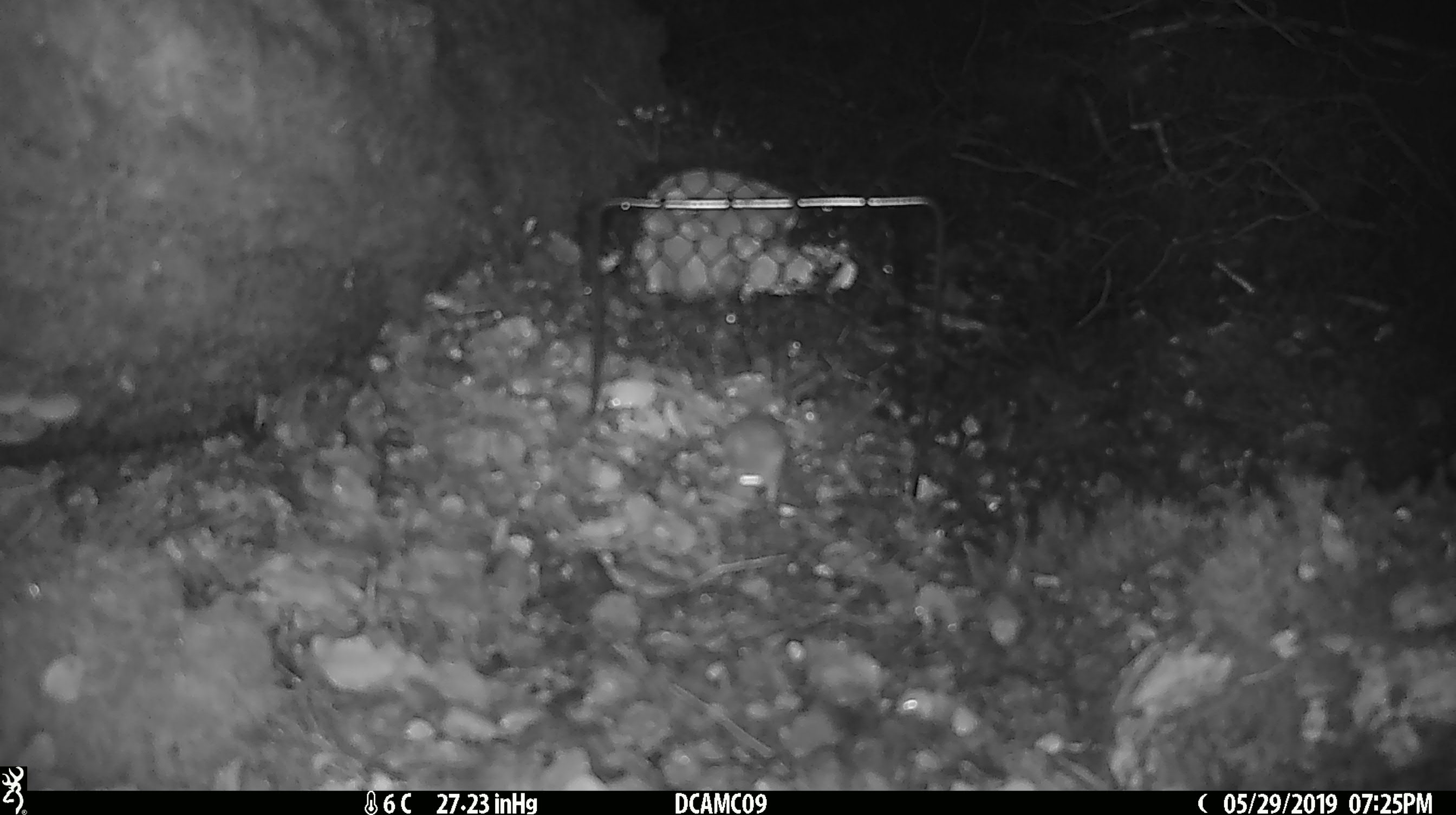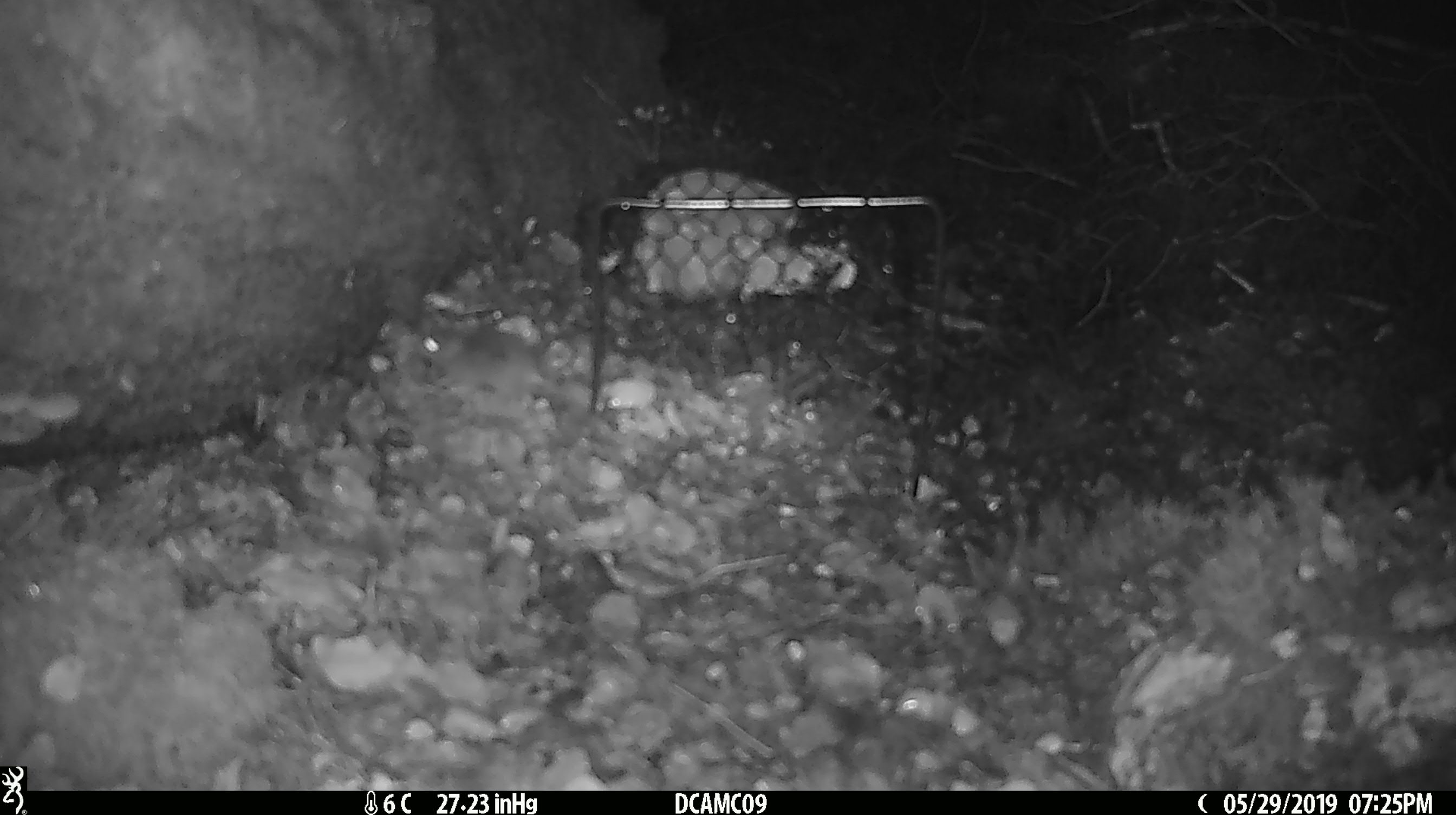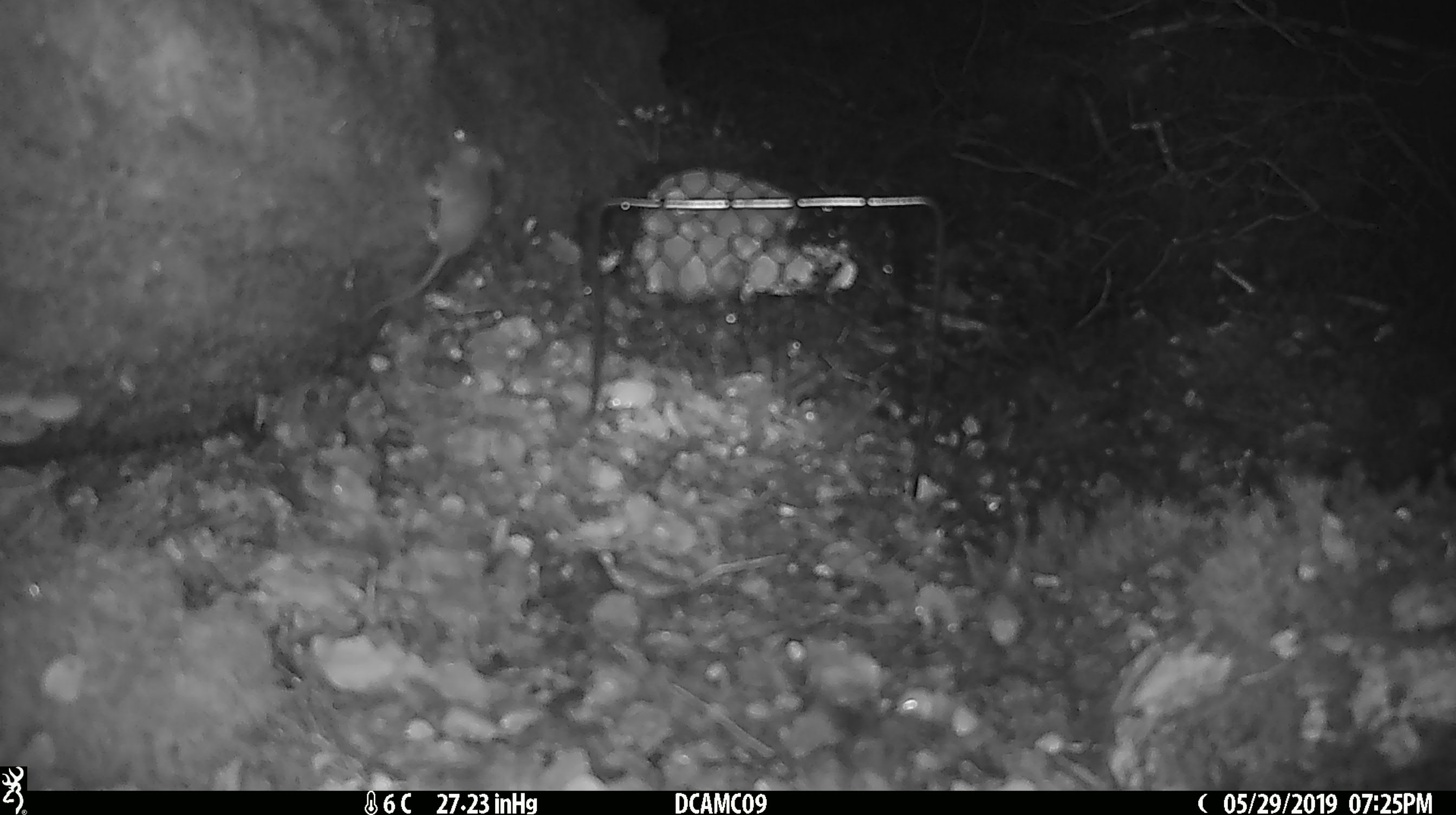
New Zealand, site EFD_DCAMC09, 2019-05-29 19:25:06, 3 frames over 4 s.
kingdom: Animalia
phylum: Chordata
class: Mammalia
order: Rodentia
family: Muridae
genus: Mus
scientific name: Mus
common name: mouse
Mouse (Mus).